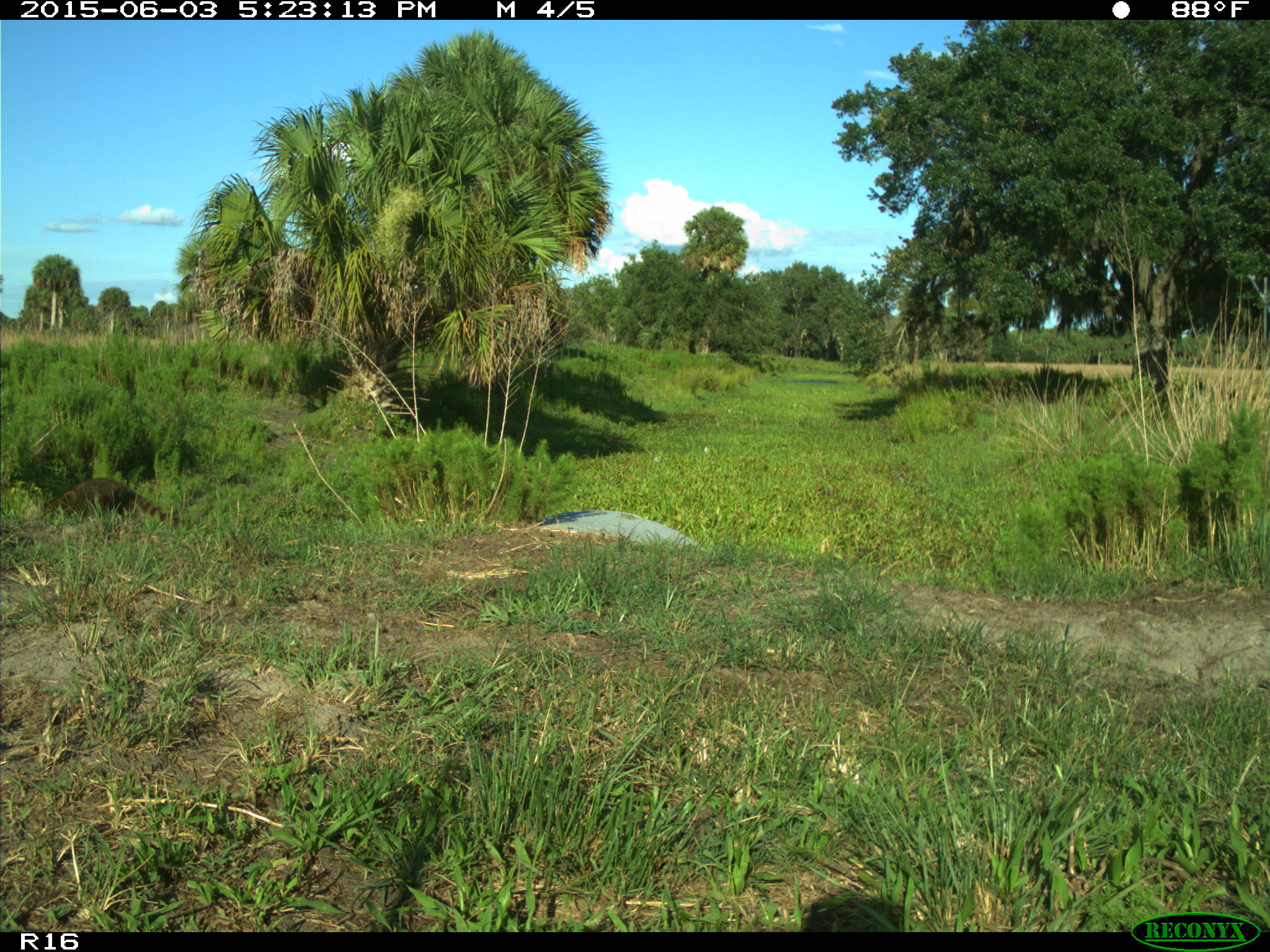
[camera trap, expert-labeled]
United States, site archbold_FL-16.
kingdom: Animalia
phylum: Chordata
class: Mammalia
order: Carnivora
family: Procyonidae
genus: Procyon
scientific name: Procyon lotor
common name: common raccoon